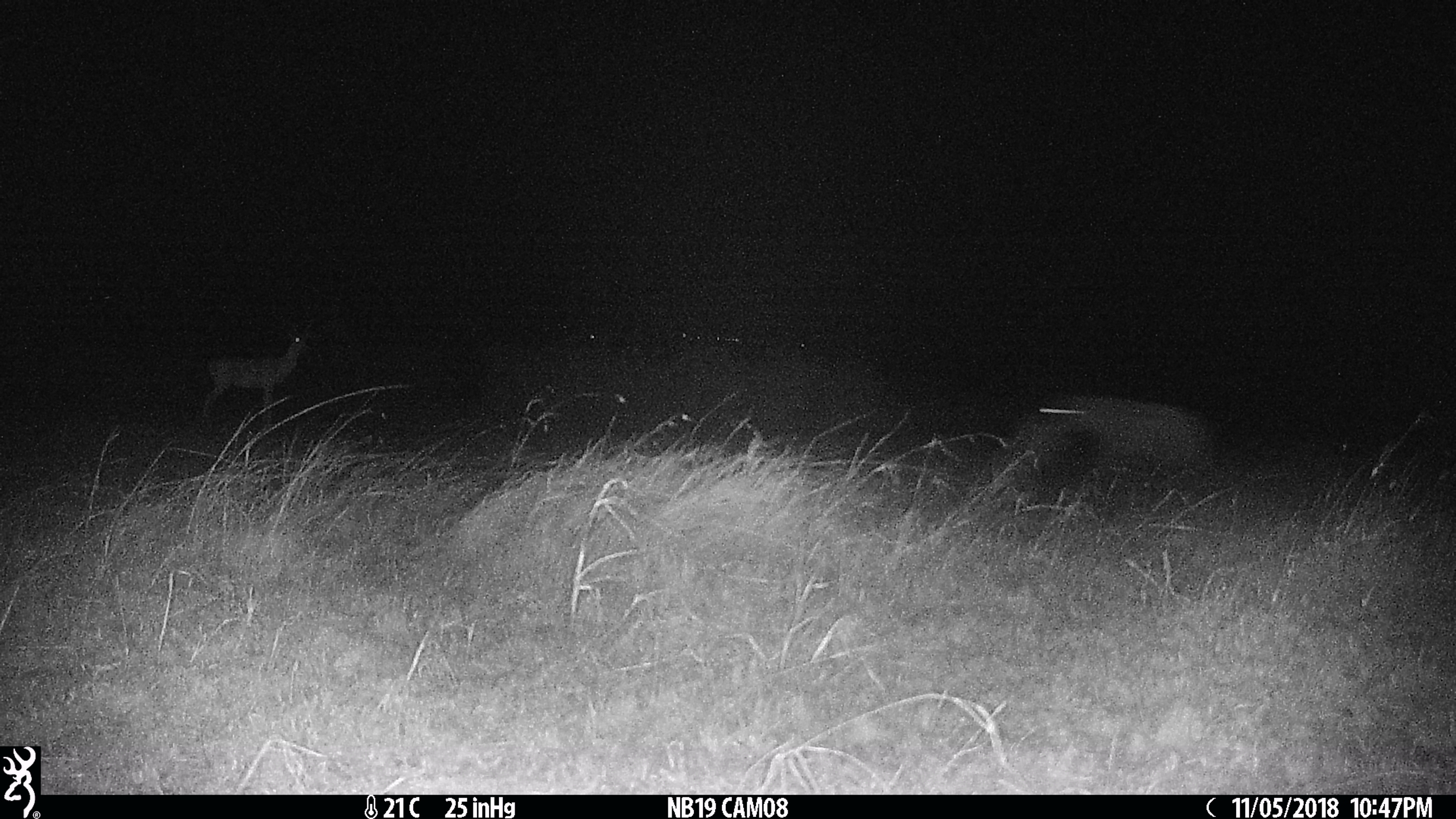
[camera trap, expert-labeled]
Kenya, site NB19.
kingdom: Animalia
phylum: Chordata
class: Mammalia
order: Artiodactyla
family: Bovidae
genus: Aepyceros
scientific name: Aepyceros melampus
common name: impala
Impala (Aepyceros melampus).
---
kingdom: Animalia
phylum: Chordata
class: Mammalia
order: Carnivora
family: Hyaenidae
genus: Crocuta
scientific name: Crocuta crocuta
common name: spotted hyena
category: hyena spotted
Hyena spotted (spotted hyena) (Crocuta crocuta).